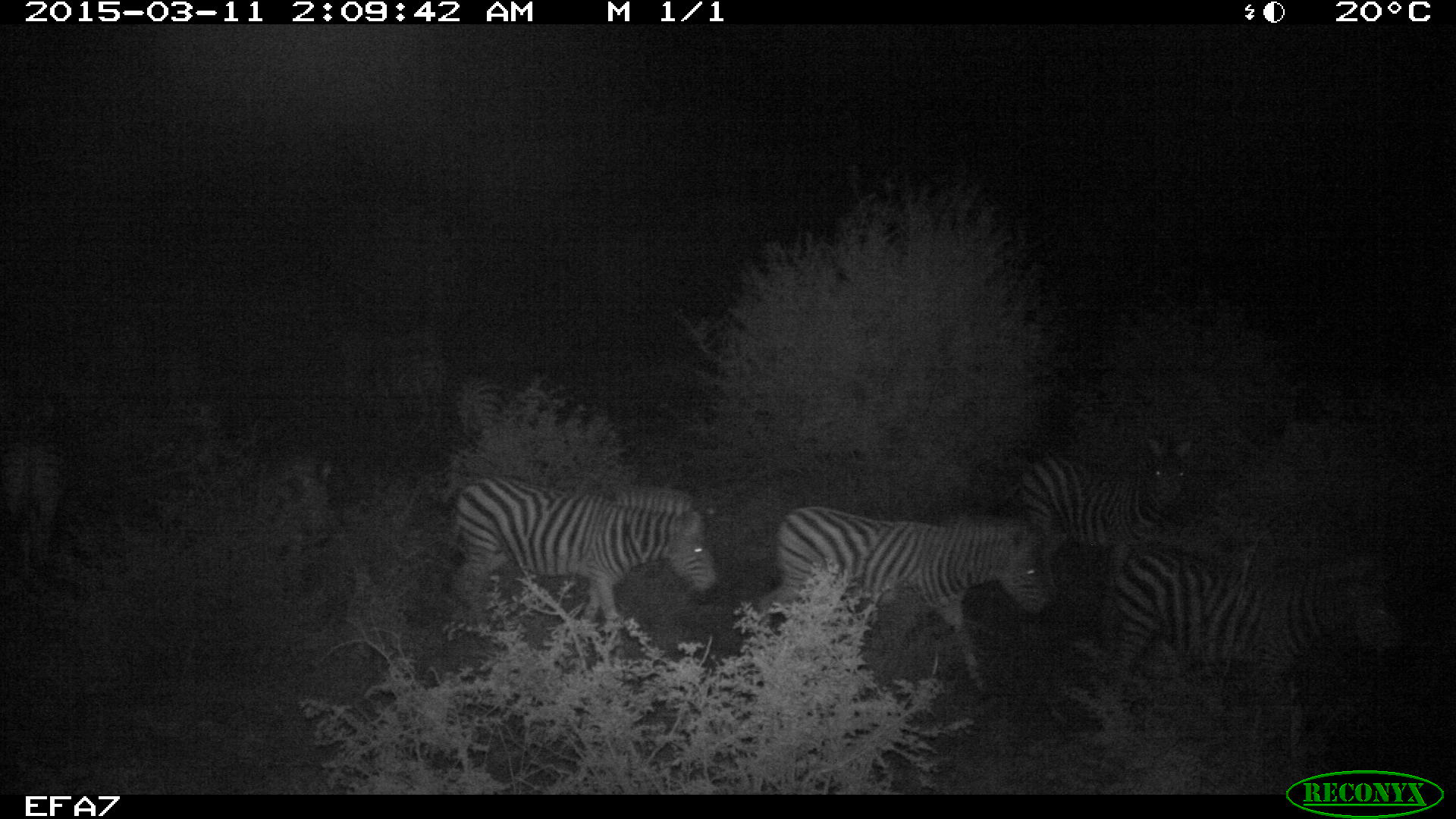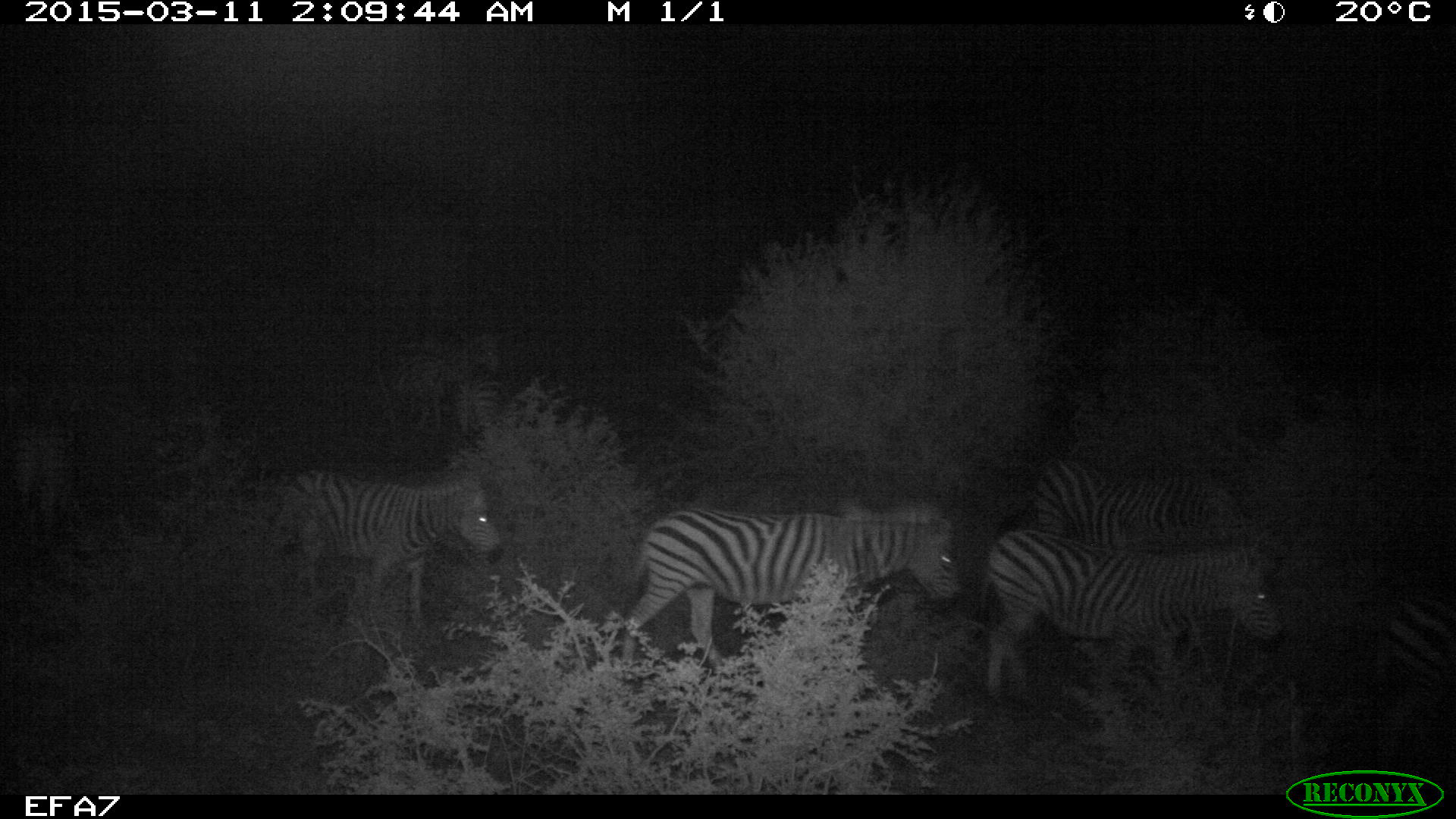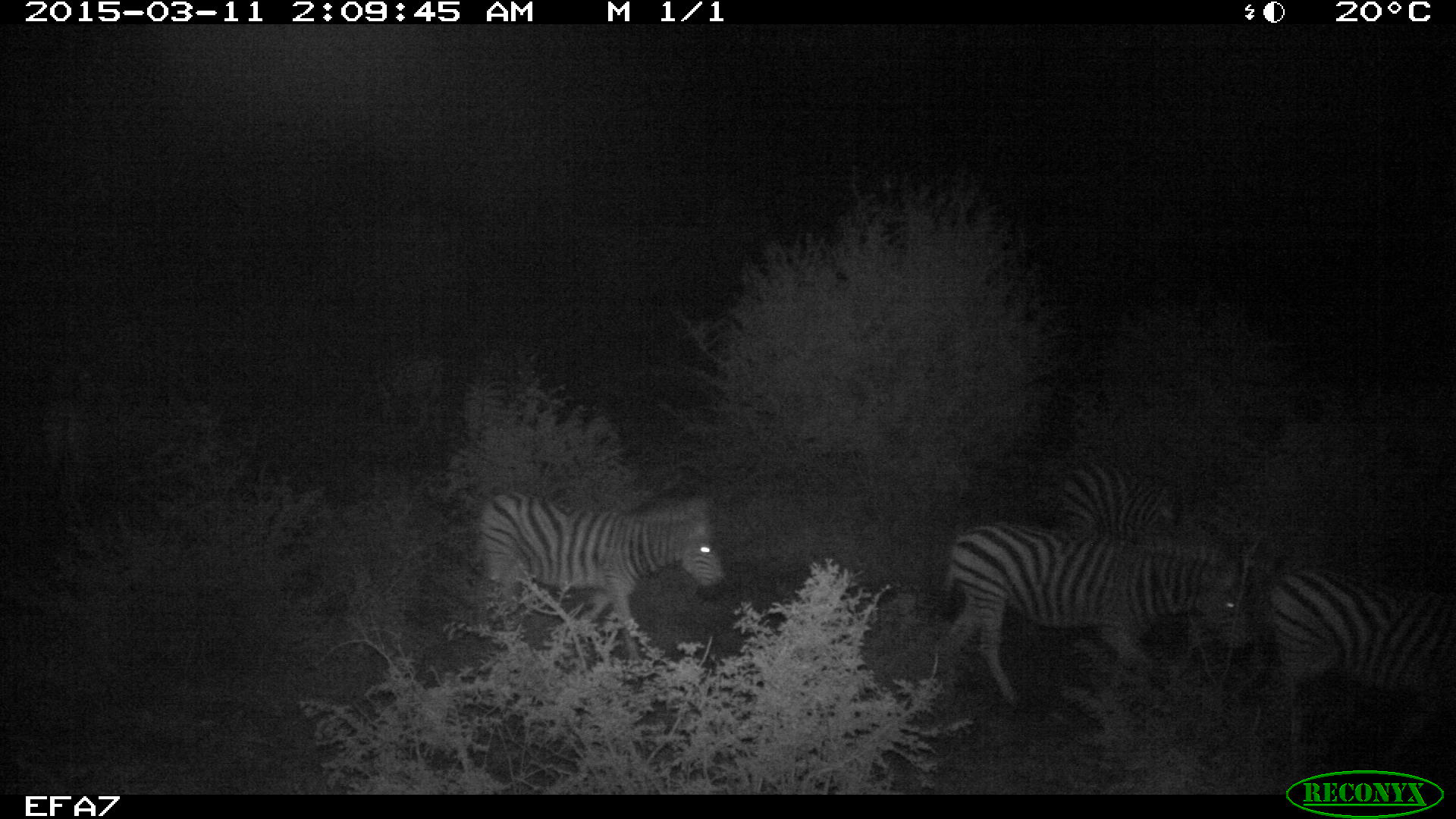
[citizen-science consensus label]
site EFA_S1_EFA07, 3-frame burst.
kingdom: Animalia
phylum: Chordata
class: Mammalia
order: Perissodactyla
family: Equidae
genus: Equus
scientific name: Equus quagga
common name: plains zebra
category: zebraplains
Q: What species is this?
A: Zebraplains (plains zebra) (Equus quagga).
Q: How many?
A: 7.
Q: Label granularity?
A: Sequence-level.